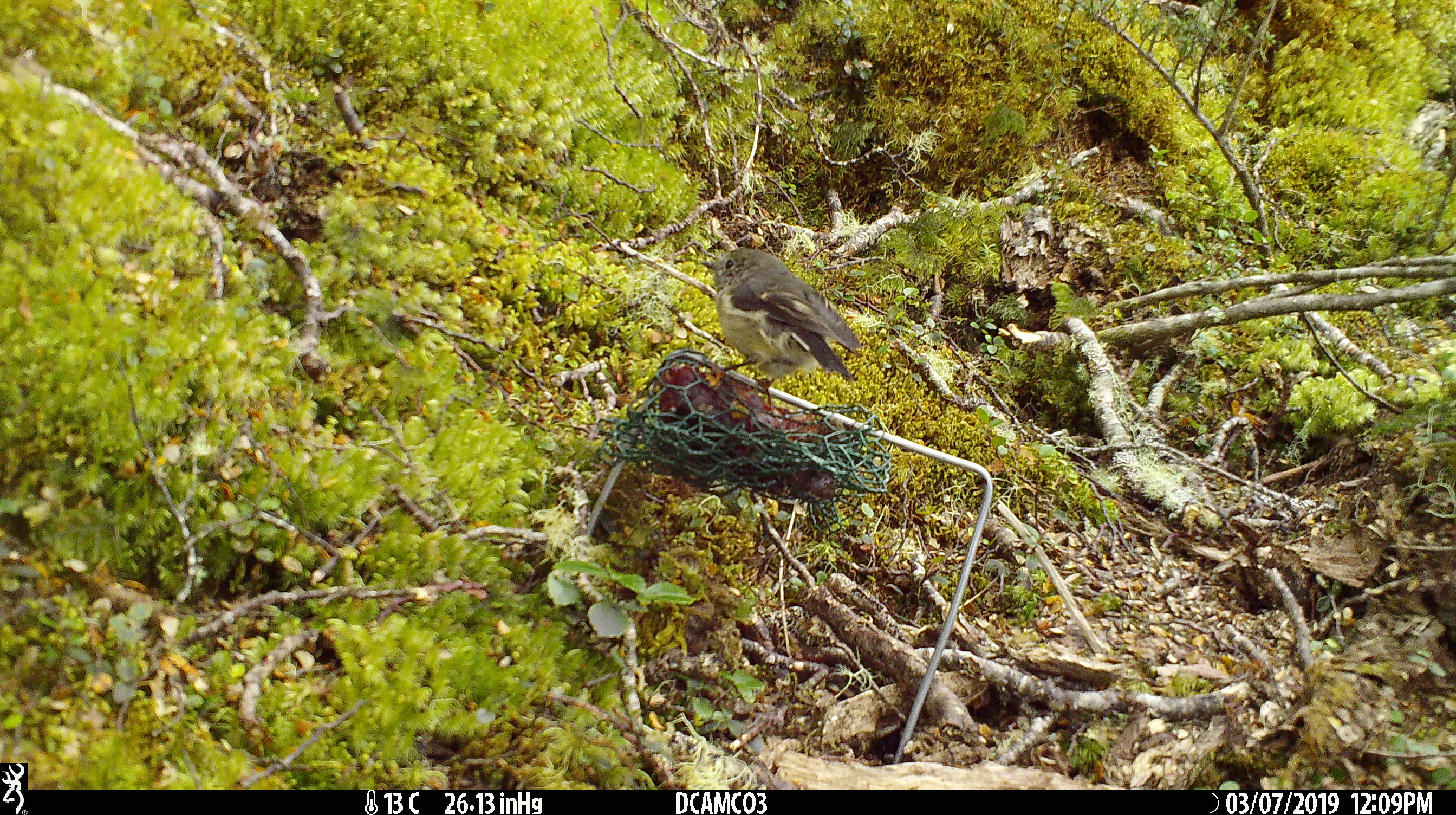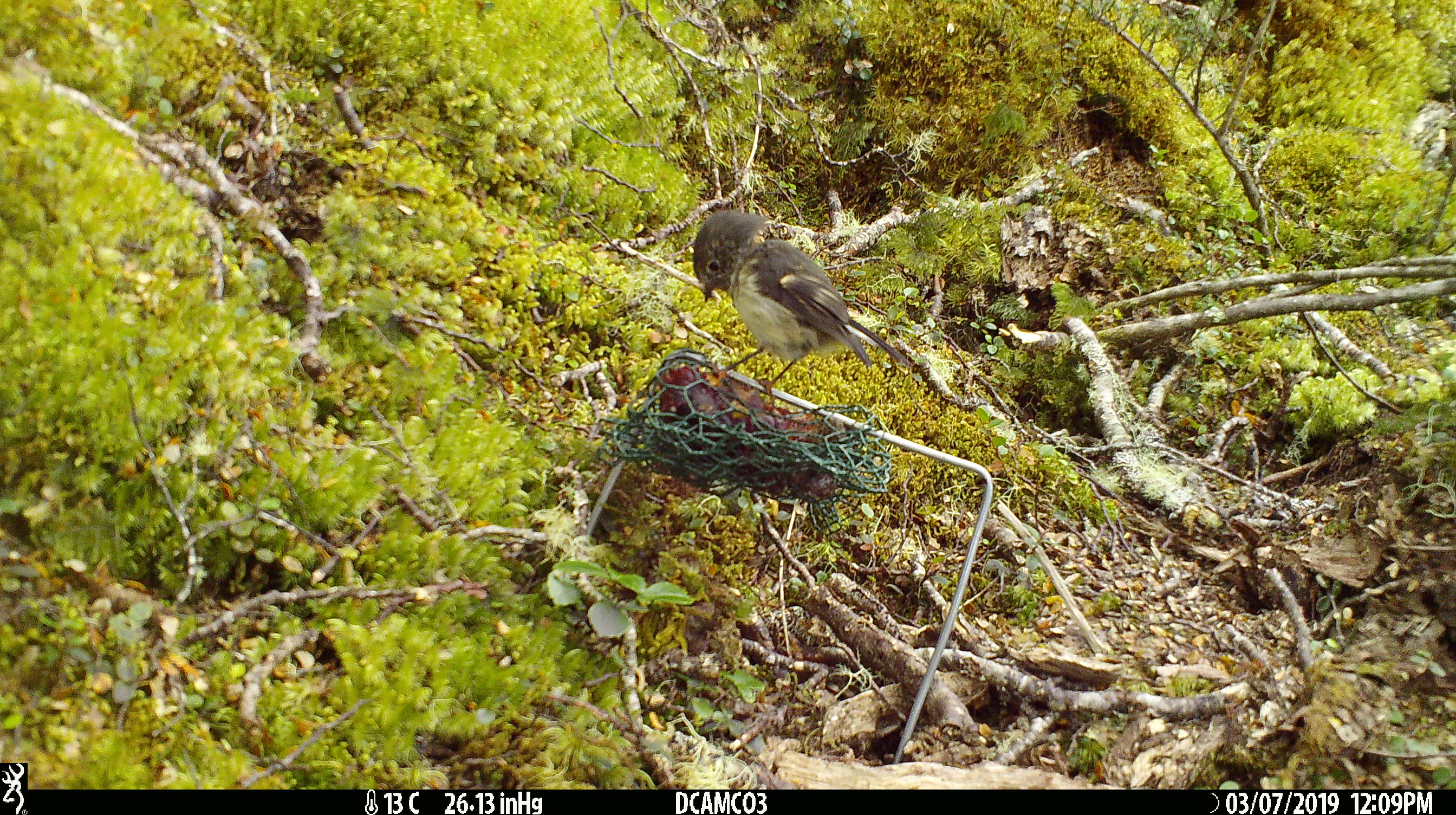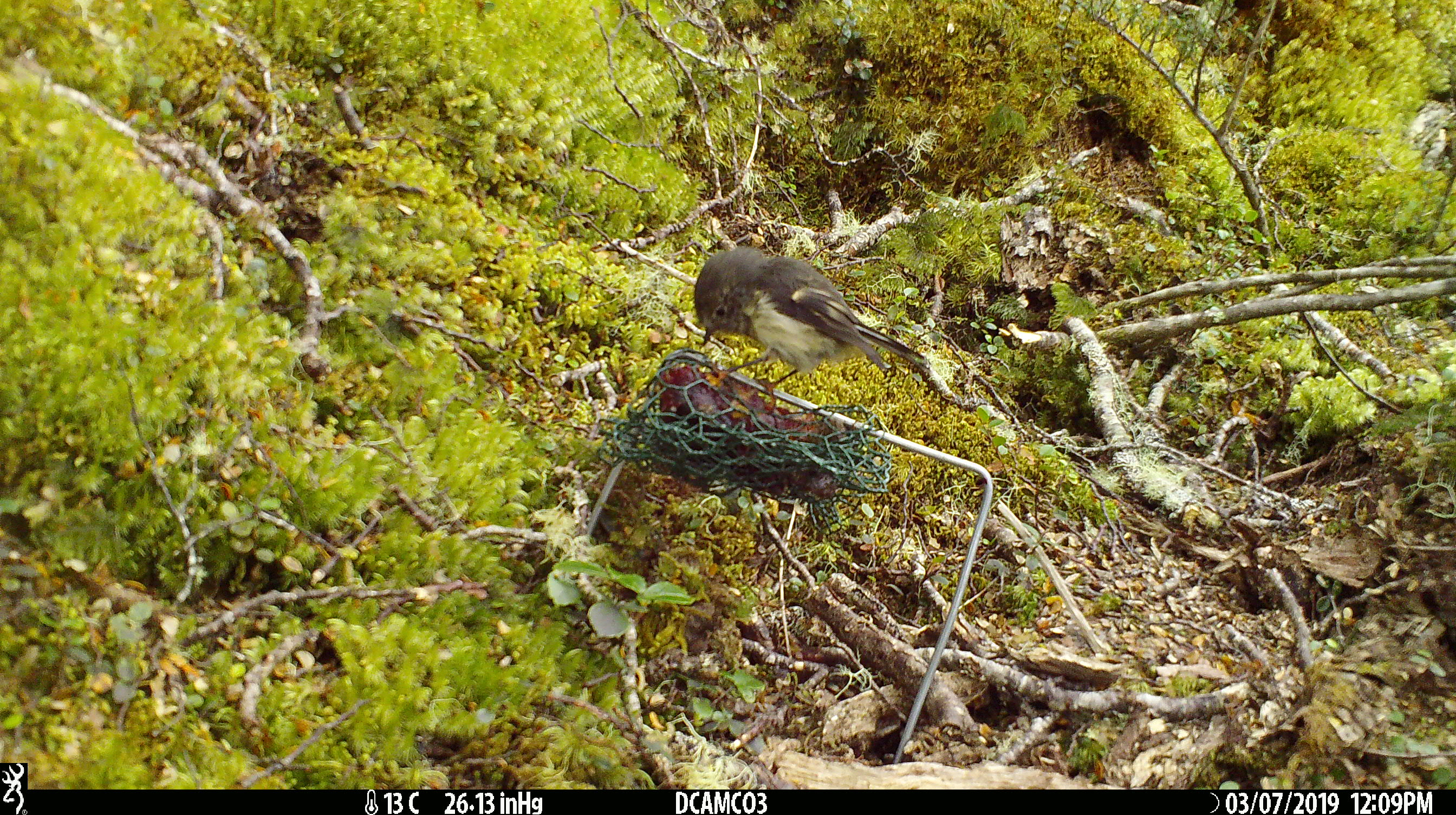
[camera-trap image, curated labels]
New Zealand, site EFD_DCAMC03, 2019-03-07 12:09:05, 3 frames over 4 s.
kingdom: Animalia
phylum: Chordata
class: Aves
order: Passeriformes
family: Petroicidae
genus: Petroica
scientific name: Petroica macrocephala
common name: tomtit